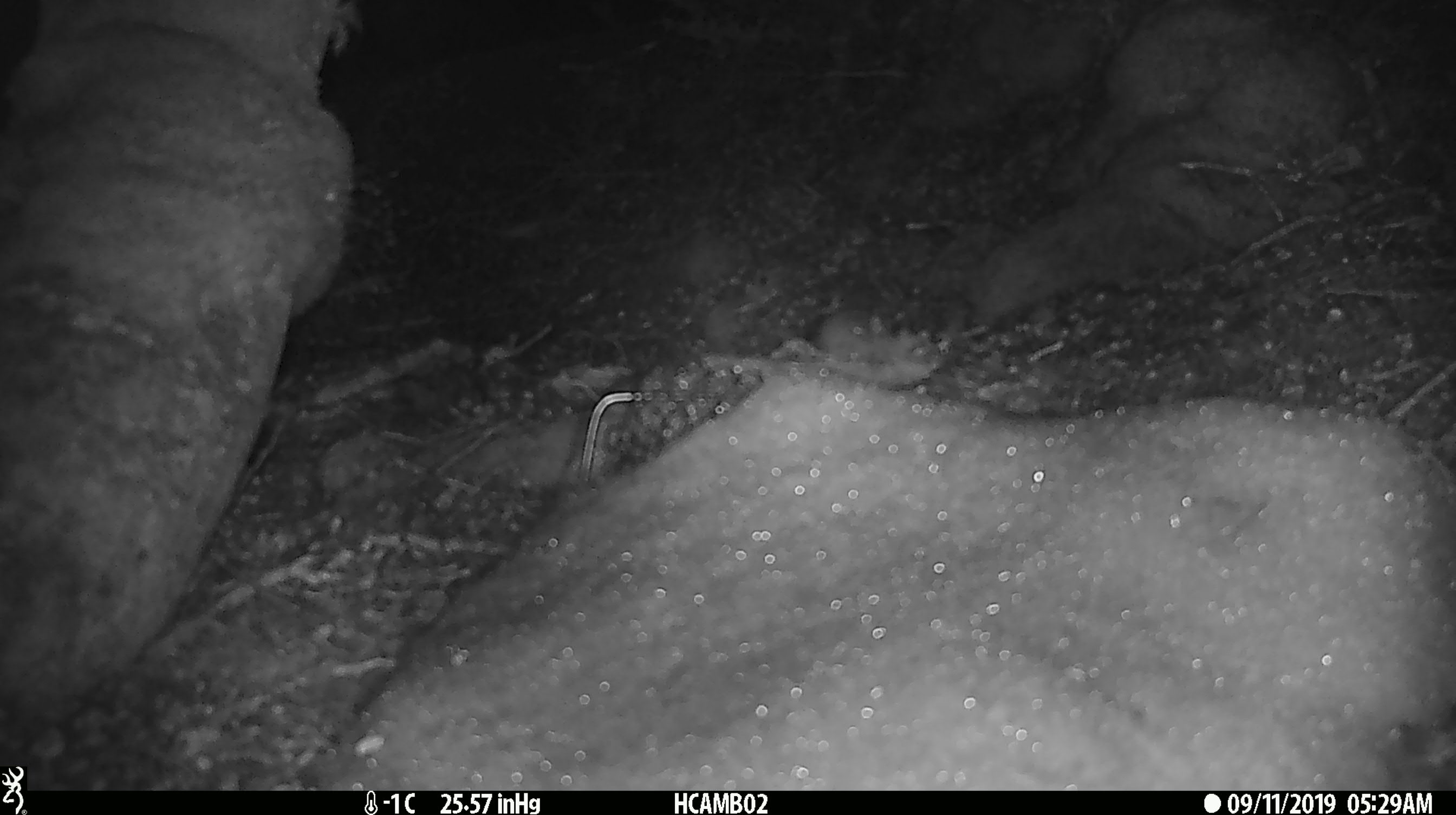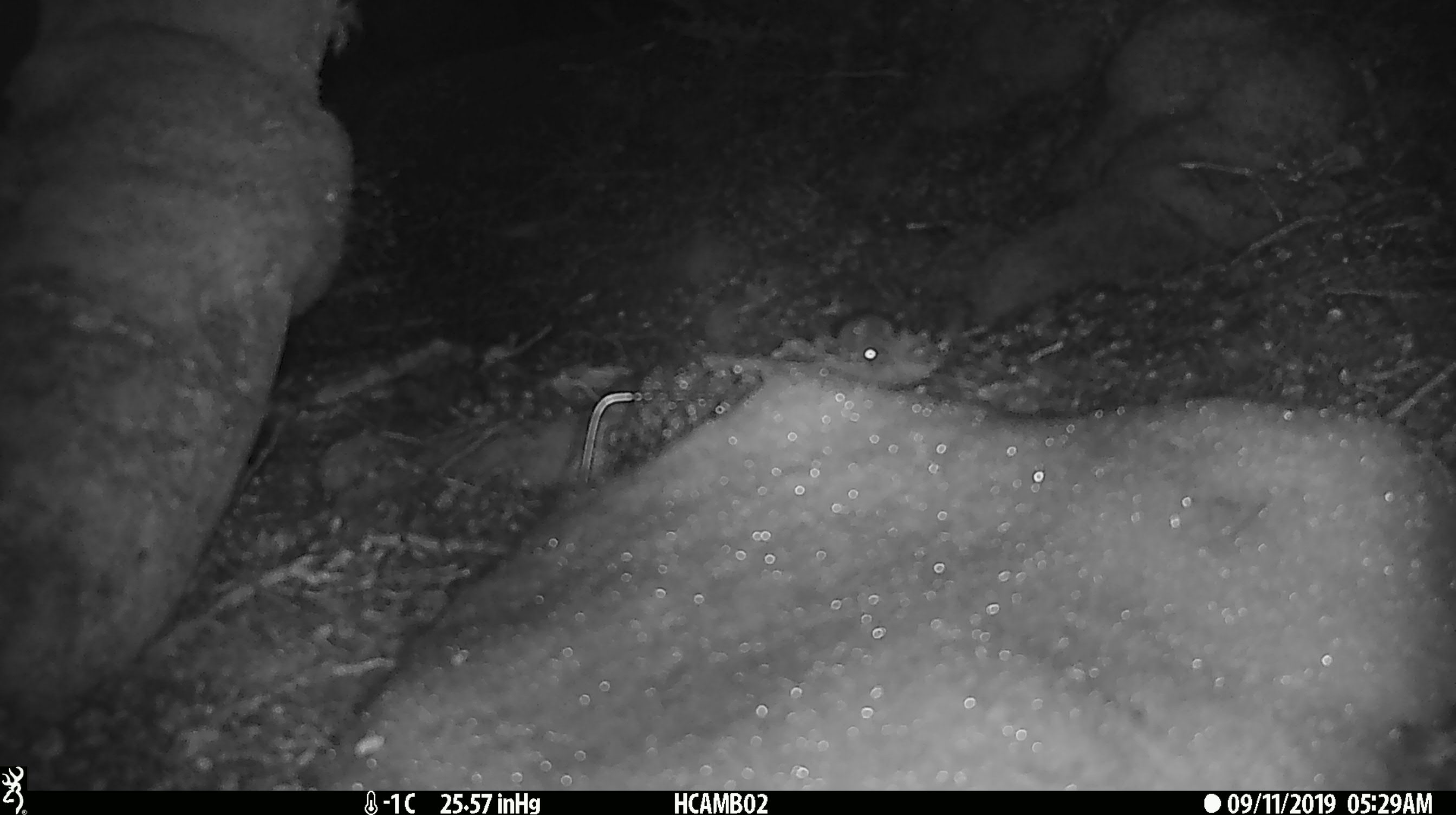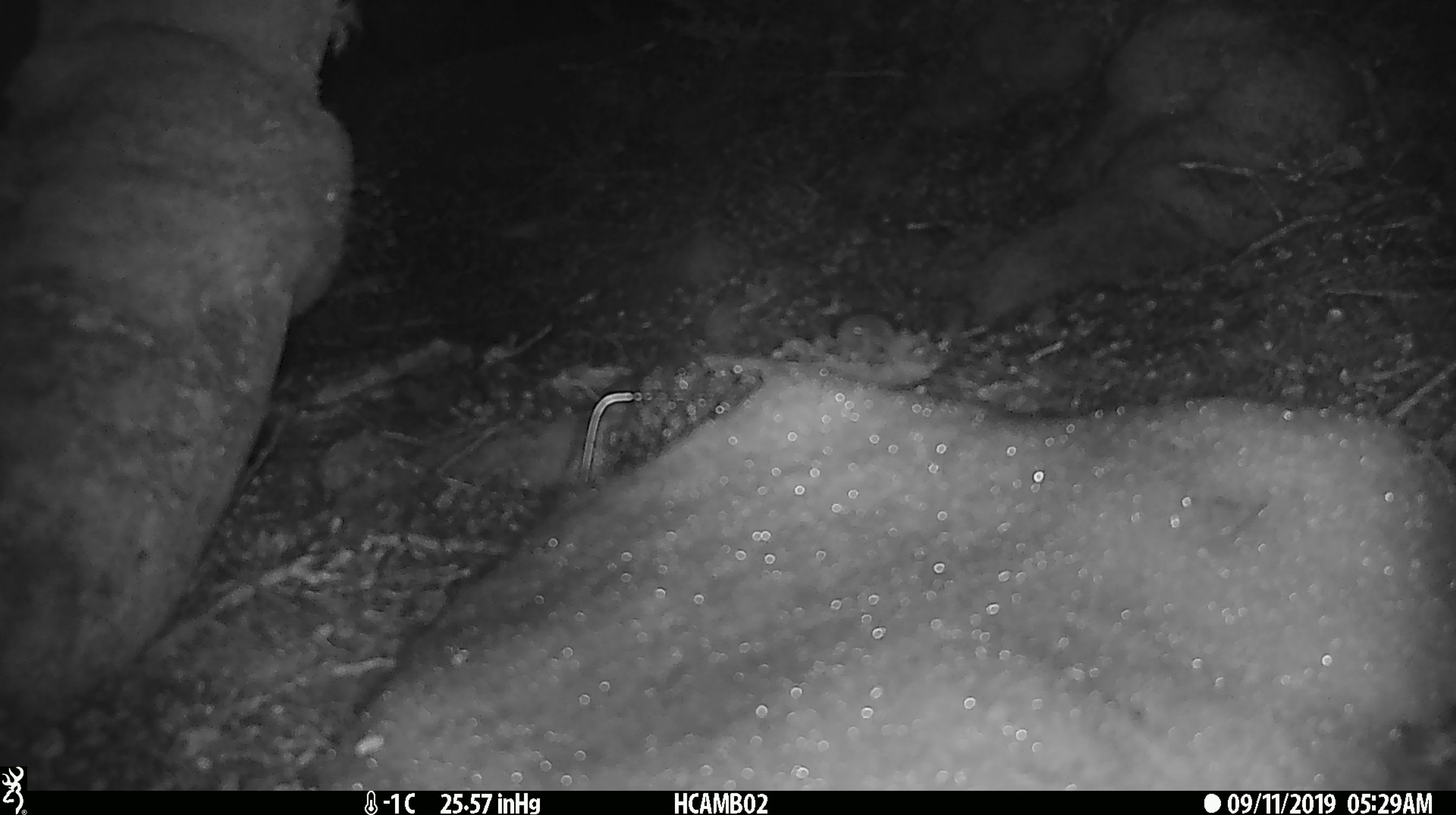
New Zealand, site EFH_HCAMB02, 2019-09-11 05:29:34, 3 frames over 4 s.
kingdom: Animalia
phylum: Chordata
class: Mammalia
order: Rodentia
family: Muridae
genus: Mus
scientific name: Mus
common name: mouse